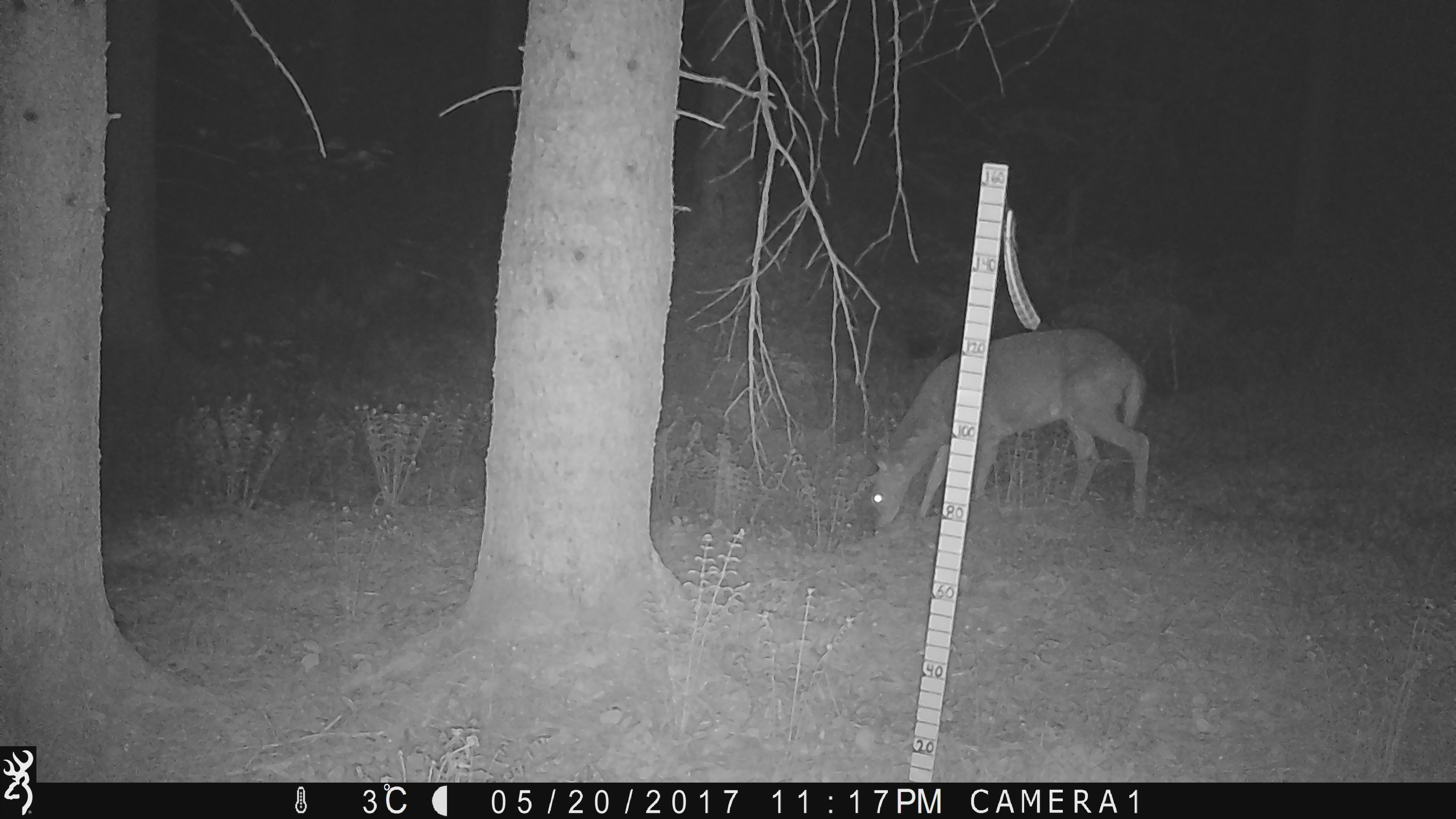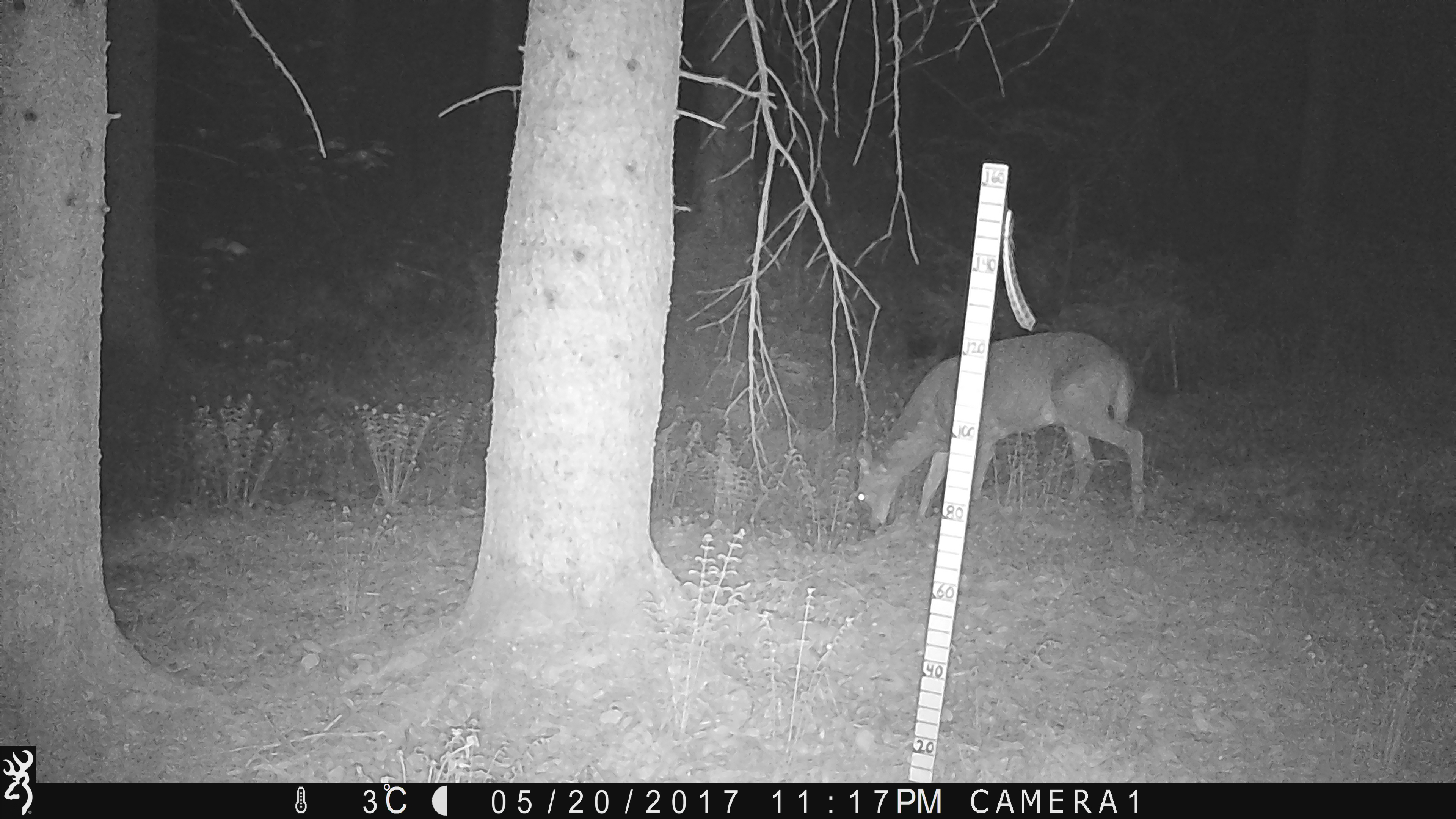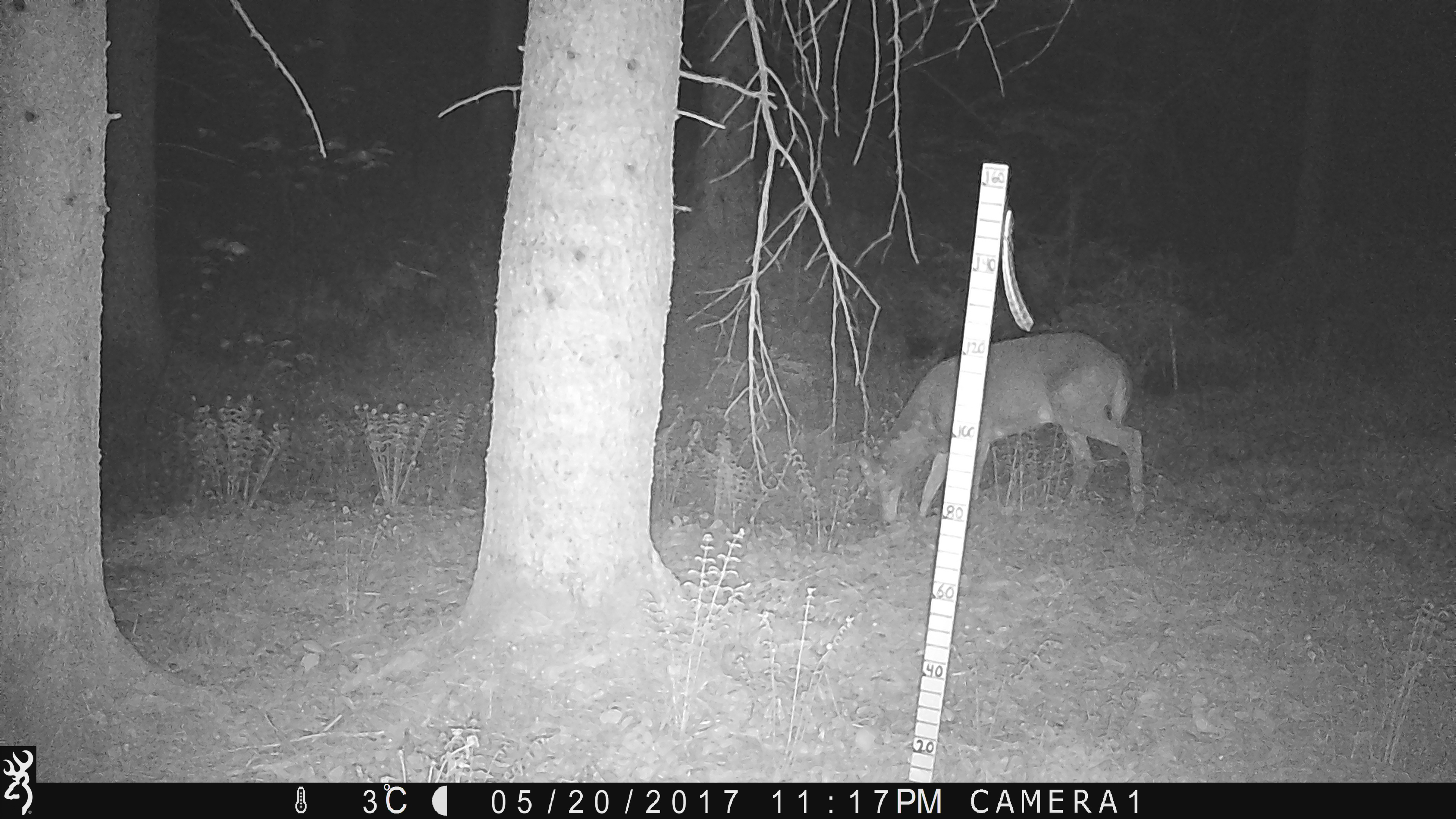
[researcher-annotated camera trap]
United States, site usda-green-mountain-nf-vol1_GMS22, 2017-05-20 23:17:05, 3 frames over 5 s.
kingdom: Animalia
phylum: Chordata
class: Mammalia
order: Artiodactyla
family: Cervidae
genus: Odocoileus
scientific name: Odocoileus virginianus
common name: white-tailed deer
White-tailed deer (Odocoileus virginianus).